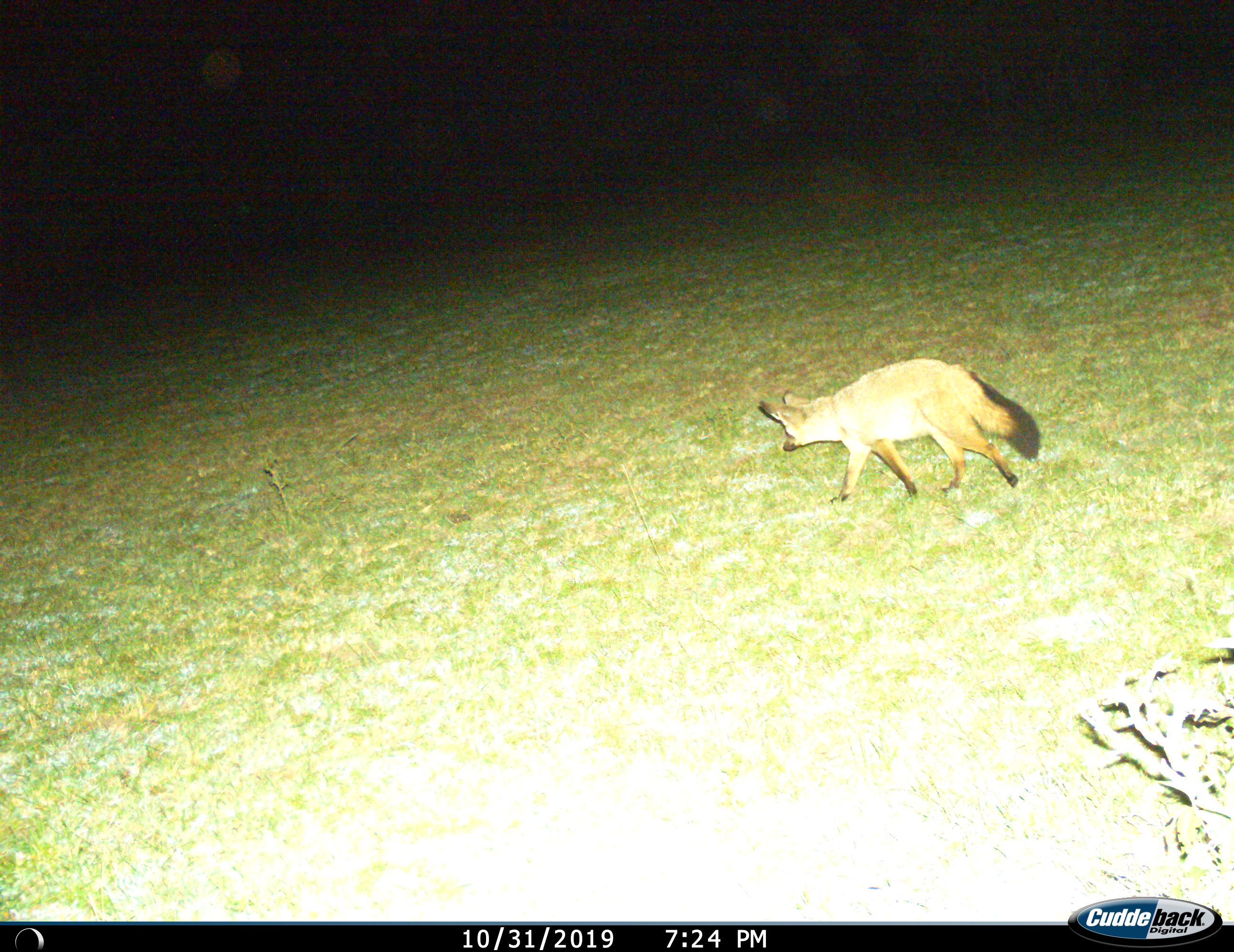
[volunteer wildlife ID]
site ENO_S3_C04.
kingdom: Animalia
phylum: Chordata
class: Mammalia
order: Carnivora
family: Canidae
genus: Otocyon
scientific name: Otocyon megalotis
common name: bat-eared fox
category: foxbateared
Foxbateared (bat-eared fox) (Otocyon megalotis), count 1. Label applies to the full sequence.